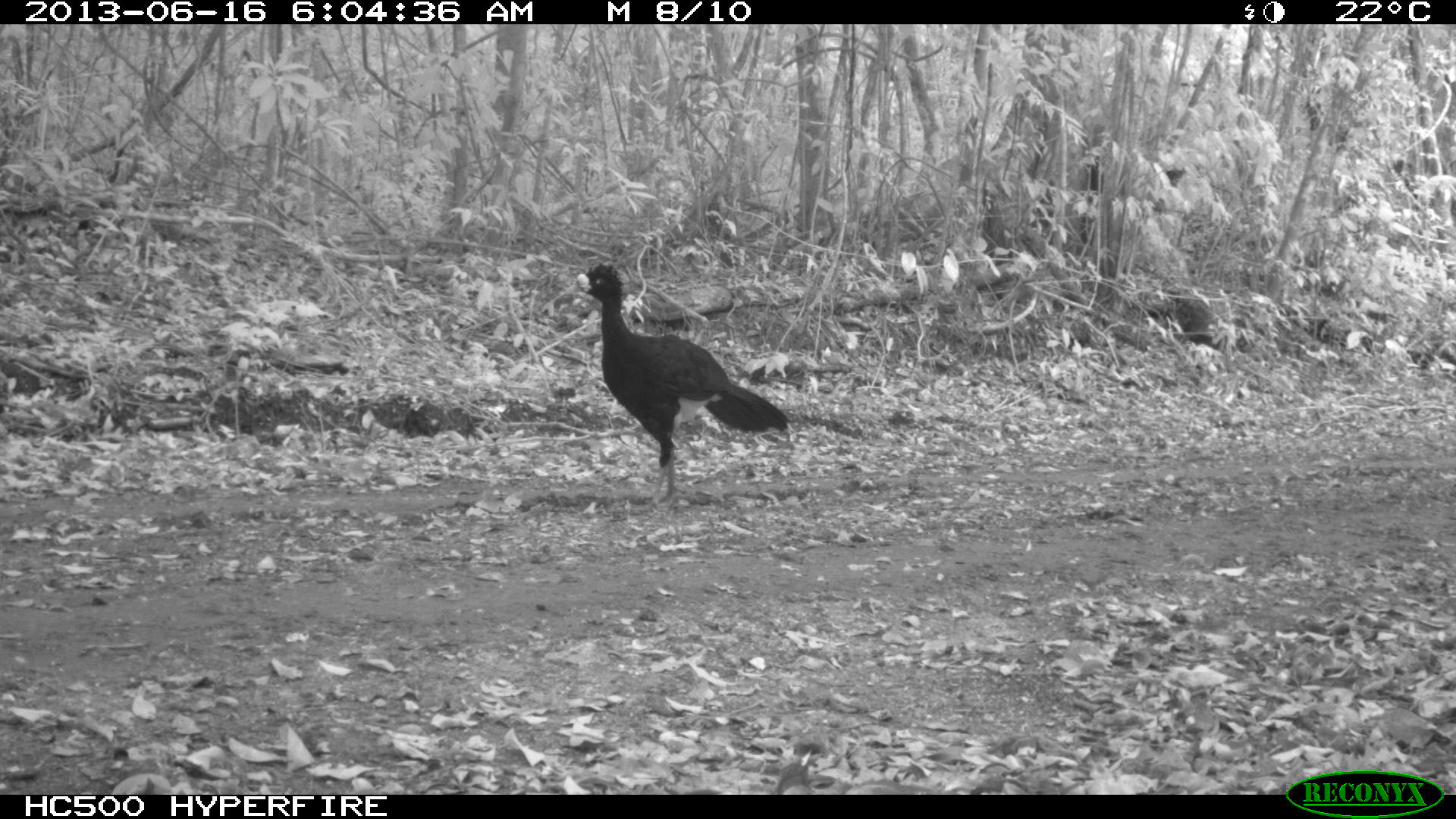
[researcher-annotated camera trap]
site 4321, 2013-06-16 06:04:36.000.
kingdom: Animalia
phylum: Chordata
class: Aves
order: Galliformes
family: Cracidae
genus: Crax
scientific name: Crax rubra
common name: great curassow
Crax rubra (great curassow), count 1, sex male.